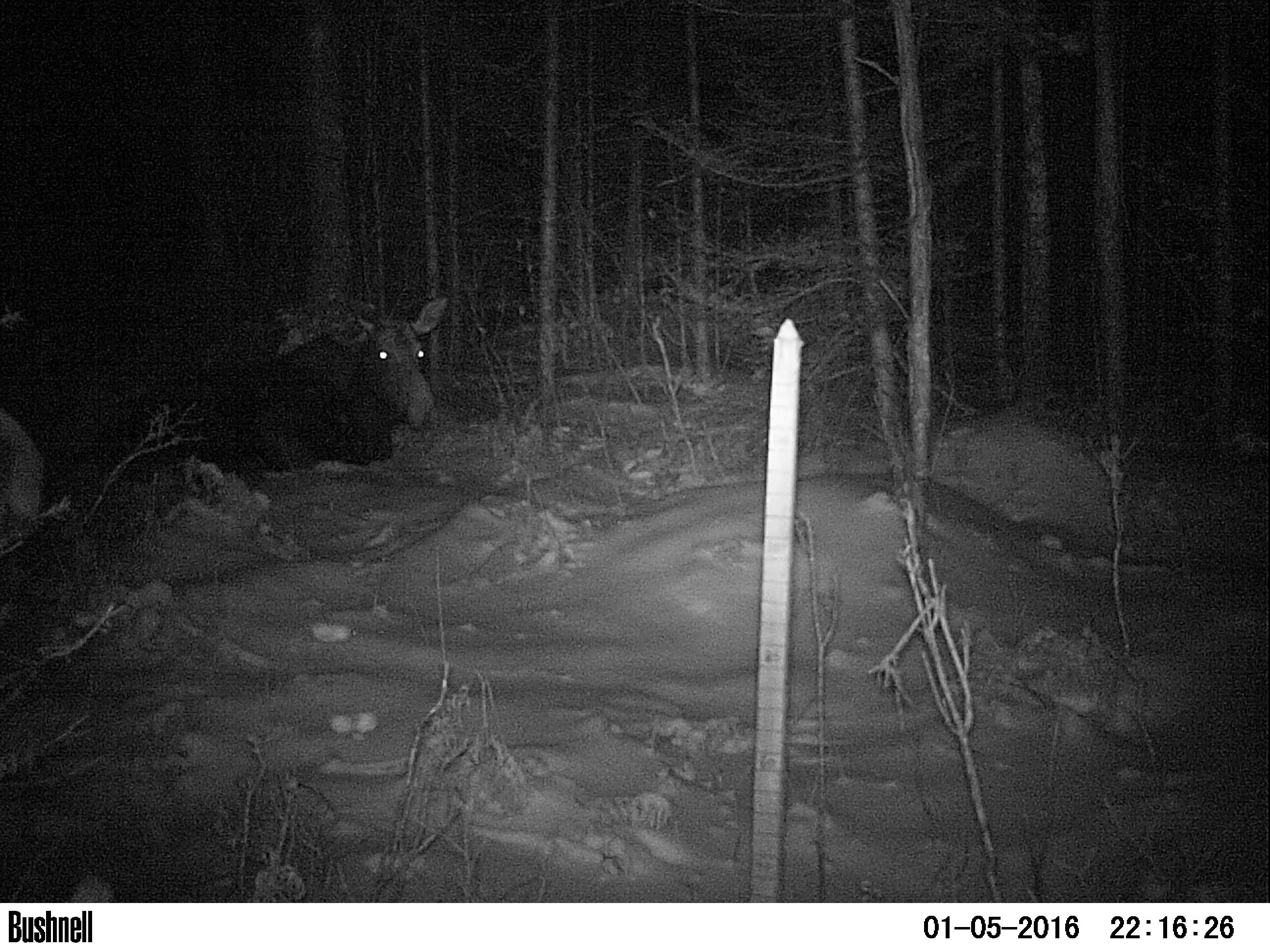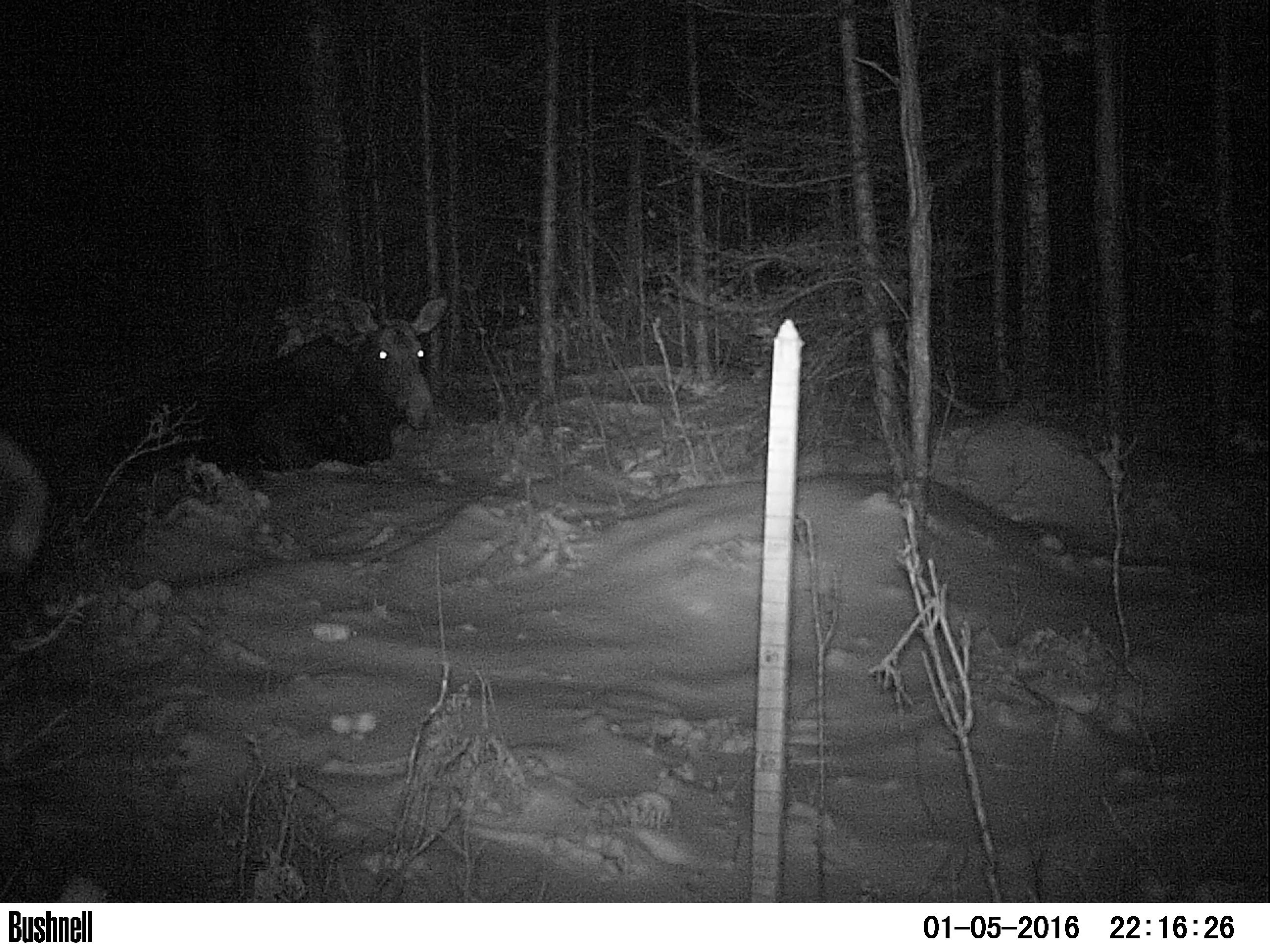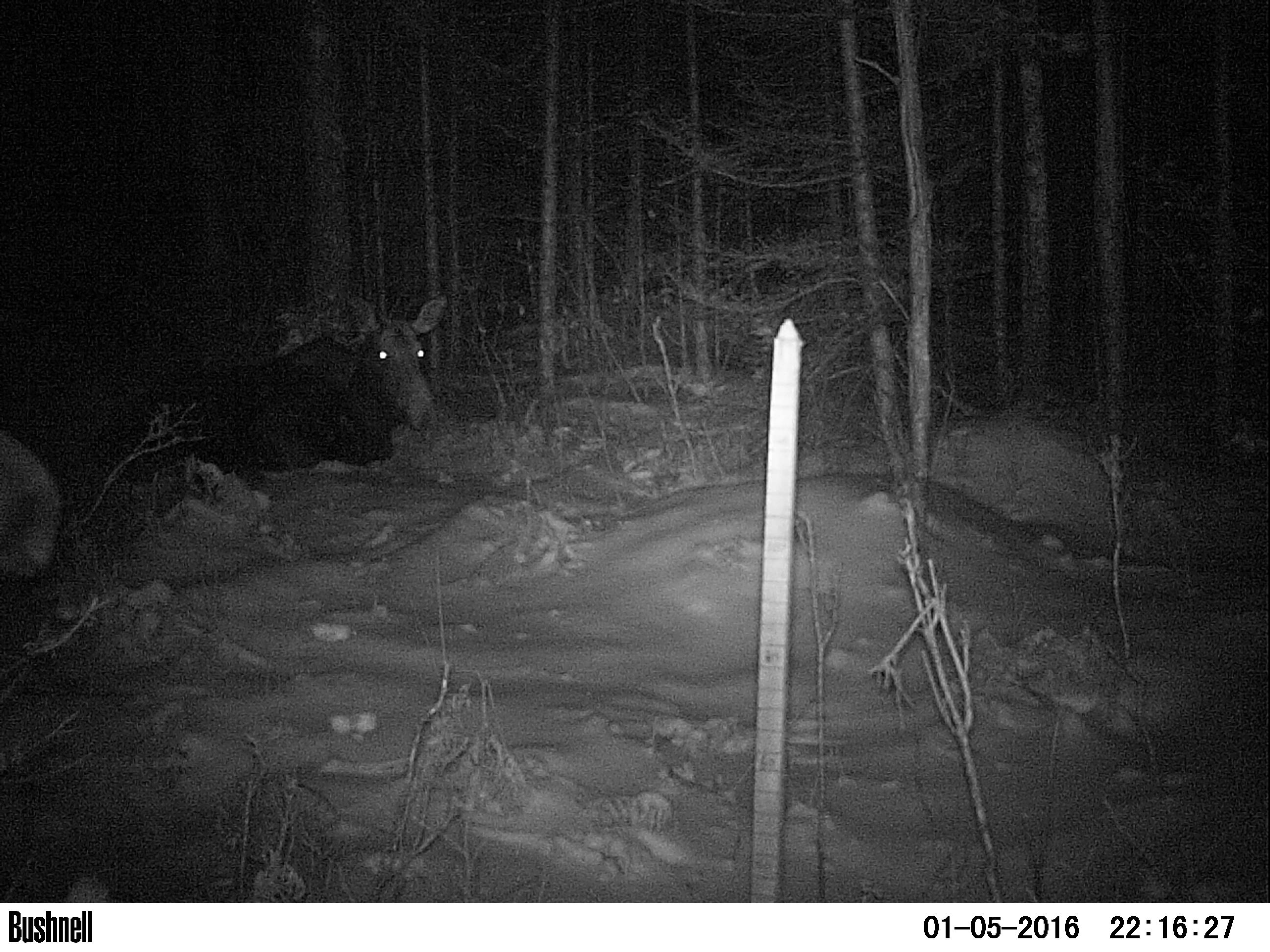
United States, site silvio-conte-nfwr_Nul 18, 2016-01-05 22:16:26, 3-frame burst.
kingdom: Animalia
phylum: Chordata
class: Mammalia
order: Artiodactyla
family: Cervidae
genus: Alces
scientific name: Alces alces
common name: moose